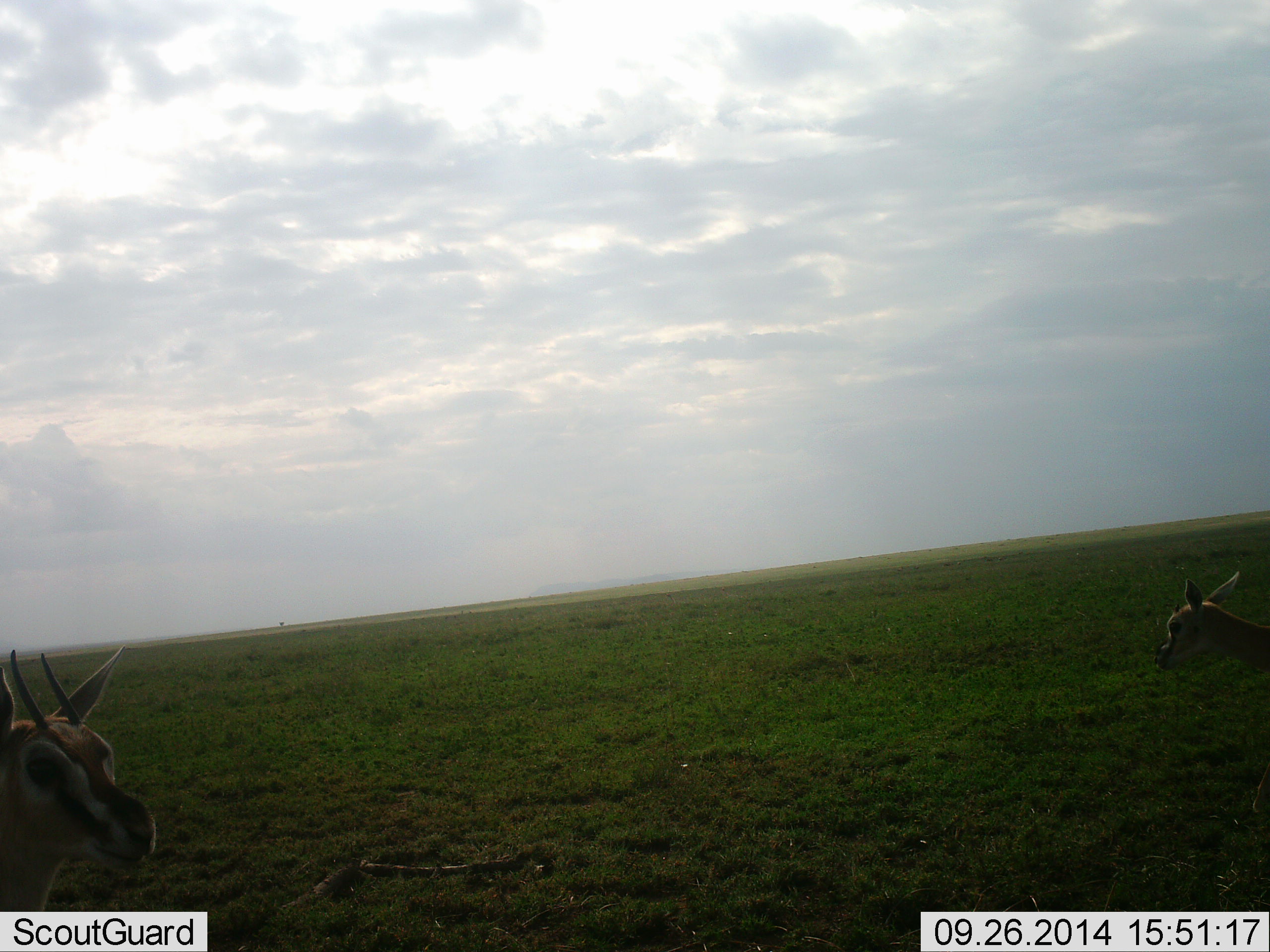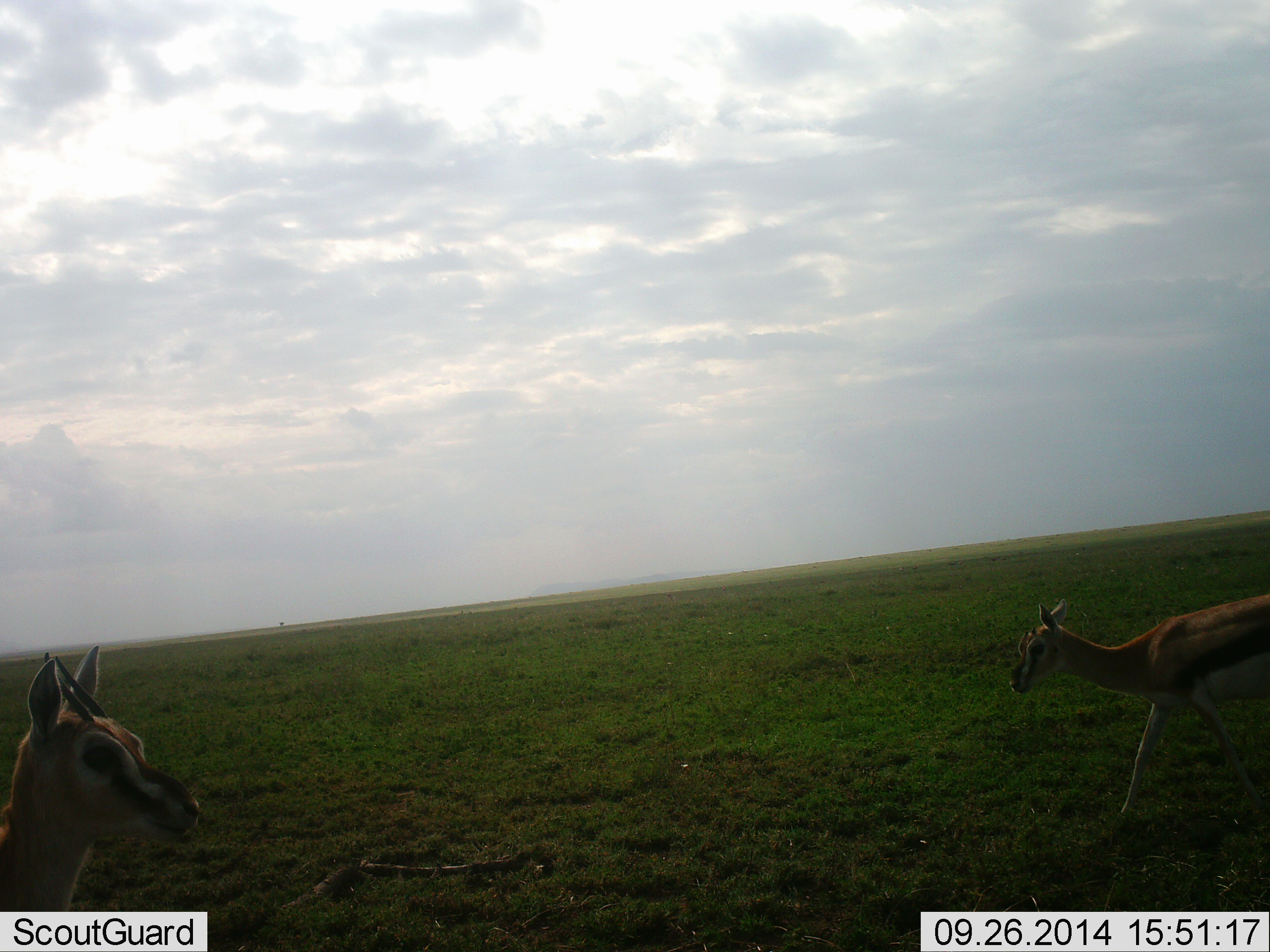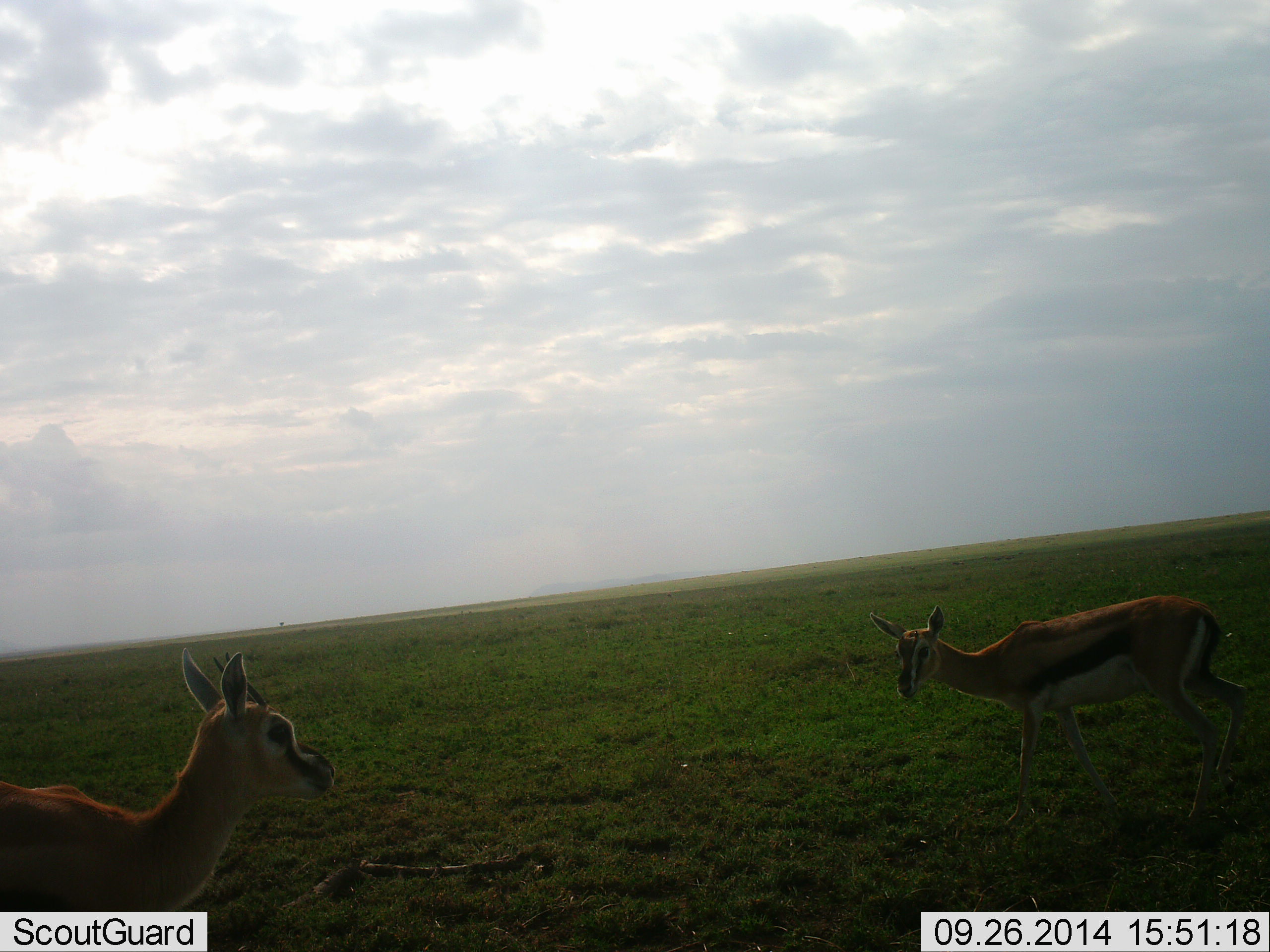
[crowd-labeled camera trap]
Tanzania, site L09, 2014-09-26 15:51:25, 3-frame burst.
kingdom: Animalia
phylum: Chordata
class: Mammalia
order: Artiodactyla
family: Bovidae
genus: Eudorcas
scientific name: Eudorcas thomsonii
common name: thomson's gazelle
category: gazellethomsons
Gazellethomsons (thomson's gazelle) (Eudorcas thomsonii), count 2. Behavior (volunteer vote fractions): standing 40%, resting 0%, moving 90%, interacting 0%. Young present (vote fraction): 10%. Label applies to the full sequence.